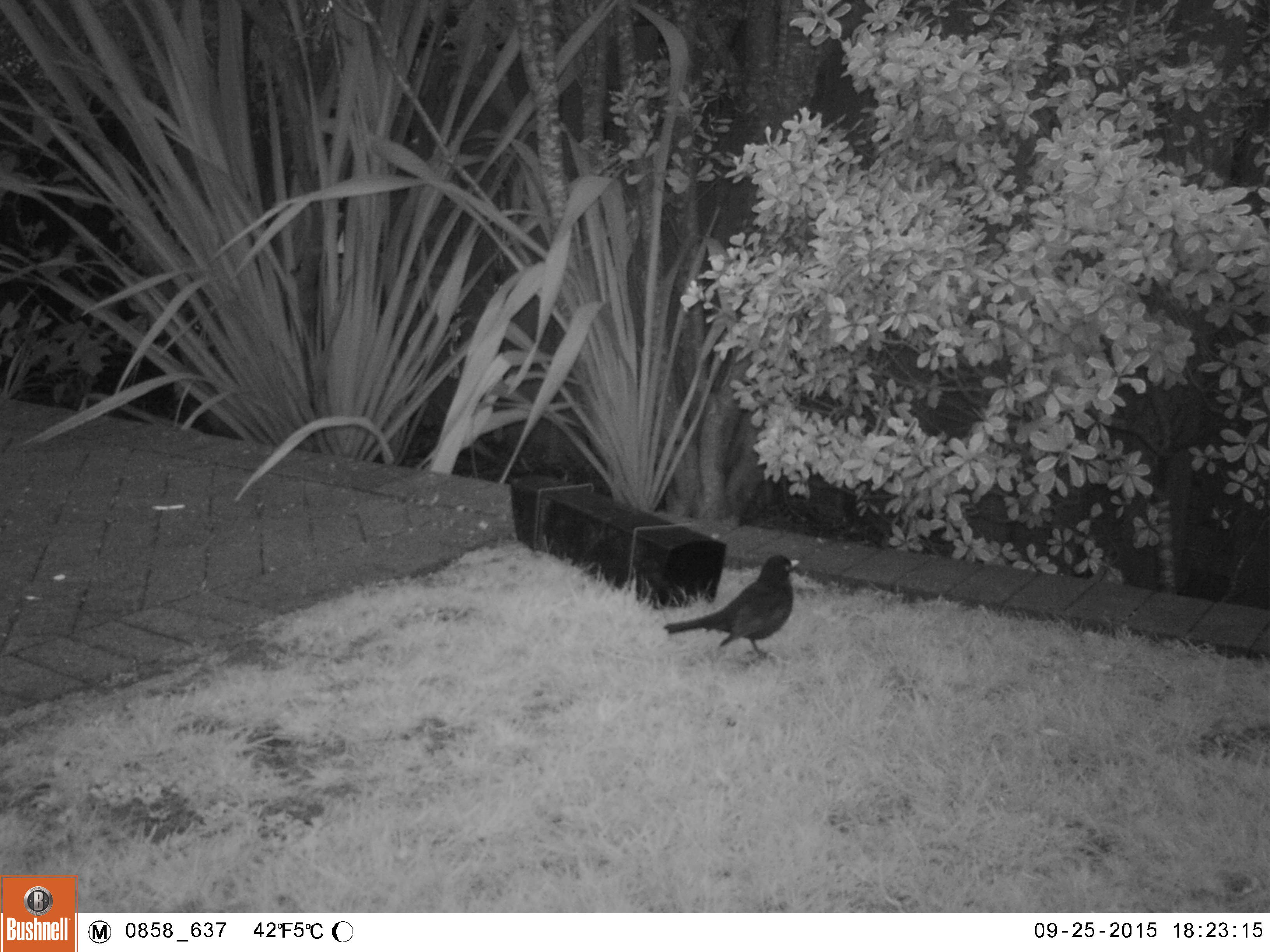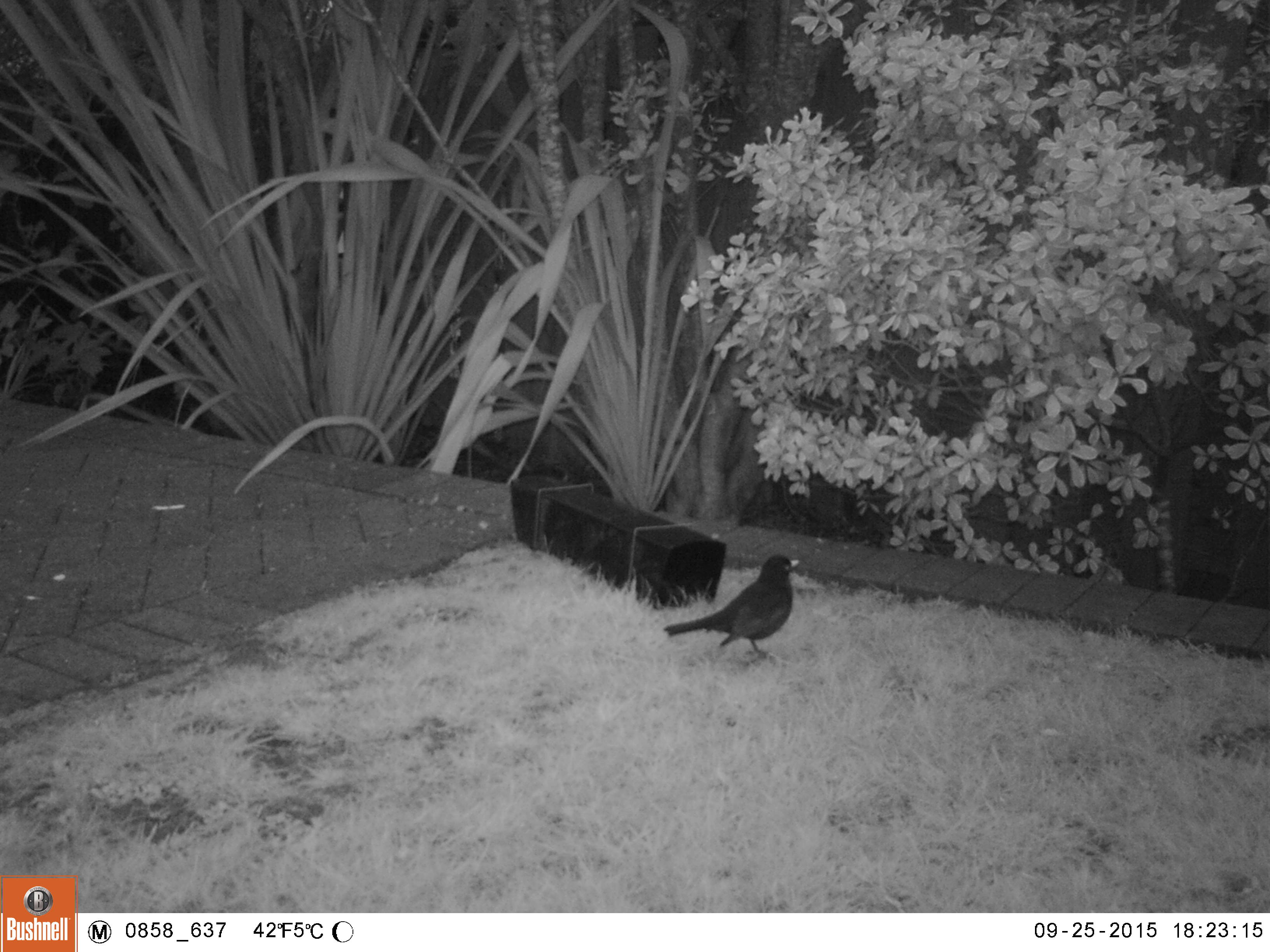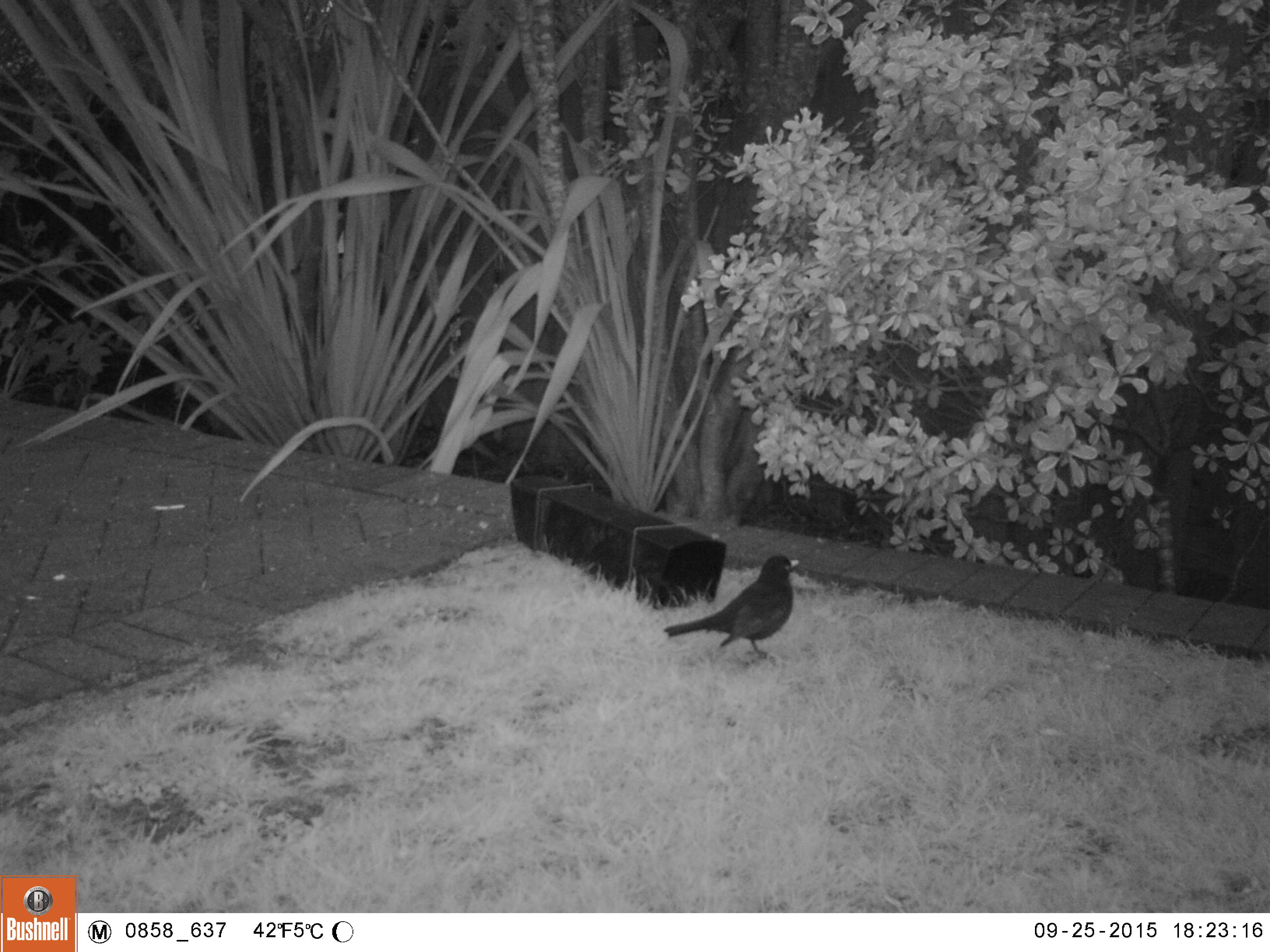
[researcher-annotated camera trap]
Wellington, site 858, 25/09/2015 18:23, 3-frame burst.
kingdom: Animalia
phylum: Chordata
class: Aves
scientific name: Aves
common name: bird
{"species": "bird (Aves)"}